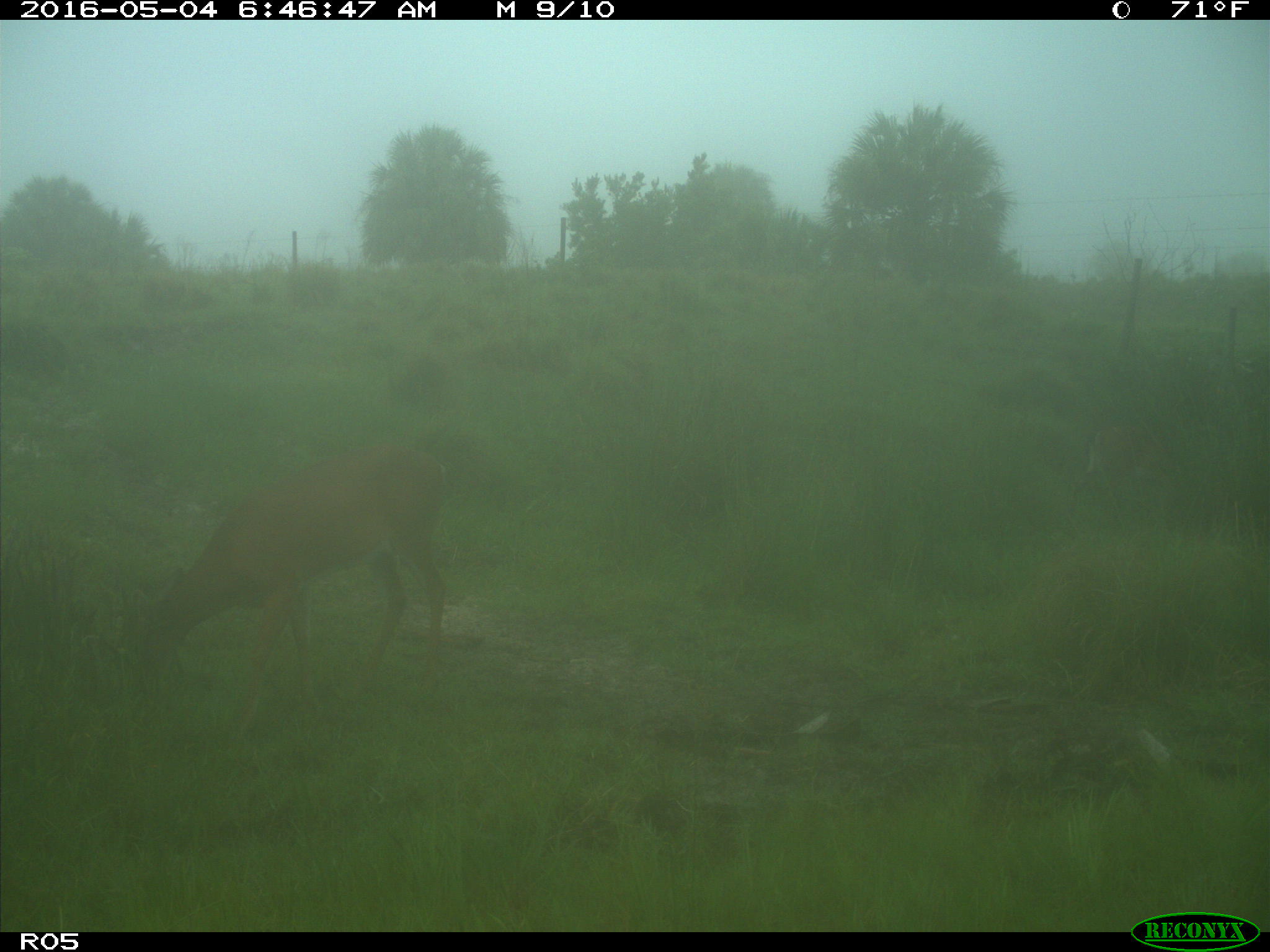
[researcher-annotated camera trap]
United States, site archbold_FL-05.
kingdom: Animalia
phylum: Chordata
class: Mammalia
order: Artiodactyla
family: Cervidae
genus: Odocoileus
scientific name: Odocoileus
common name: deer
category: unidentified deer